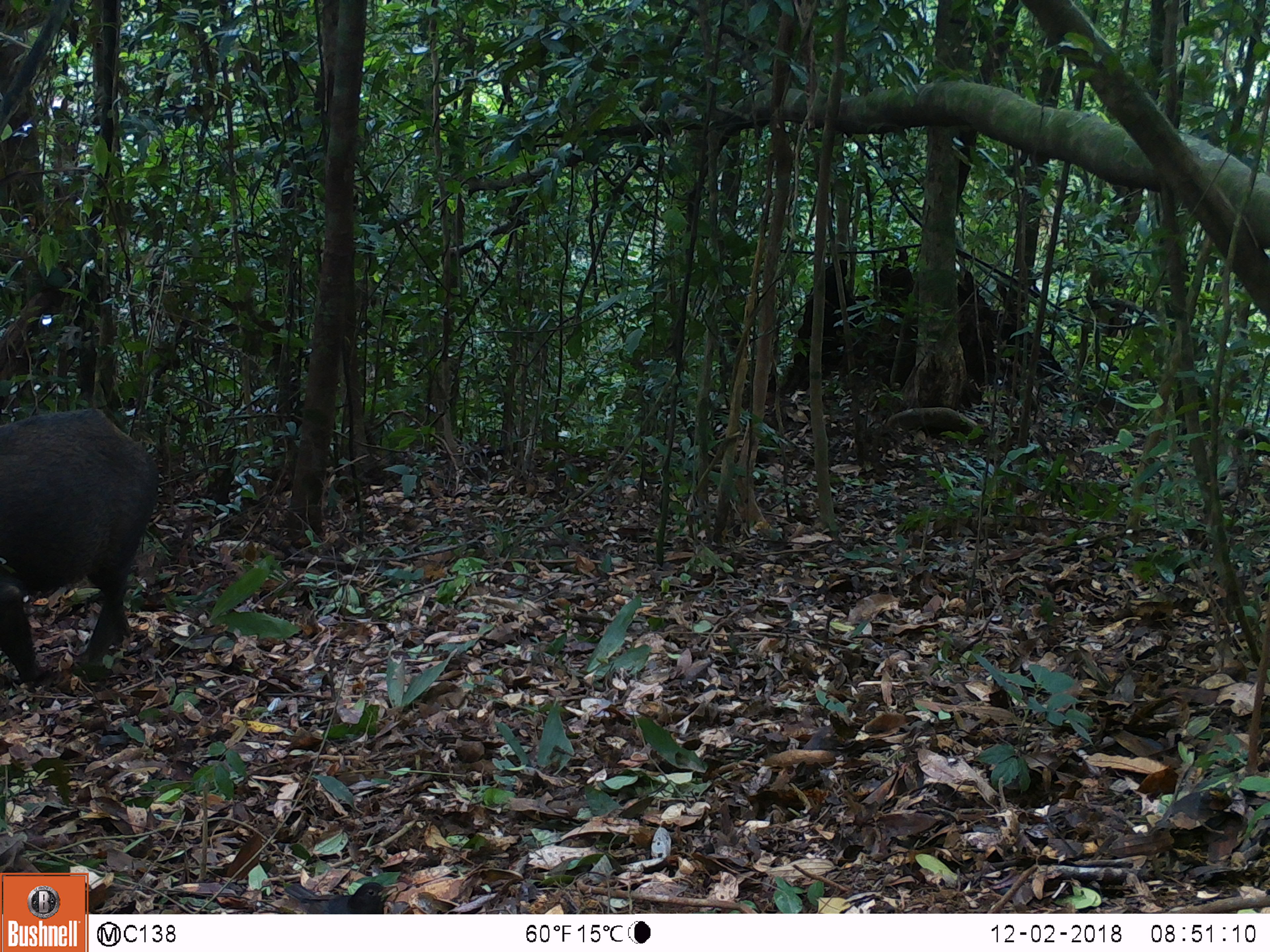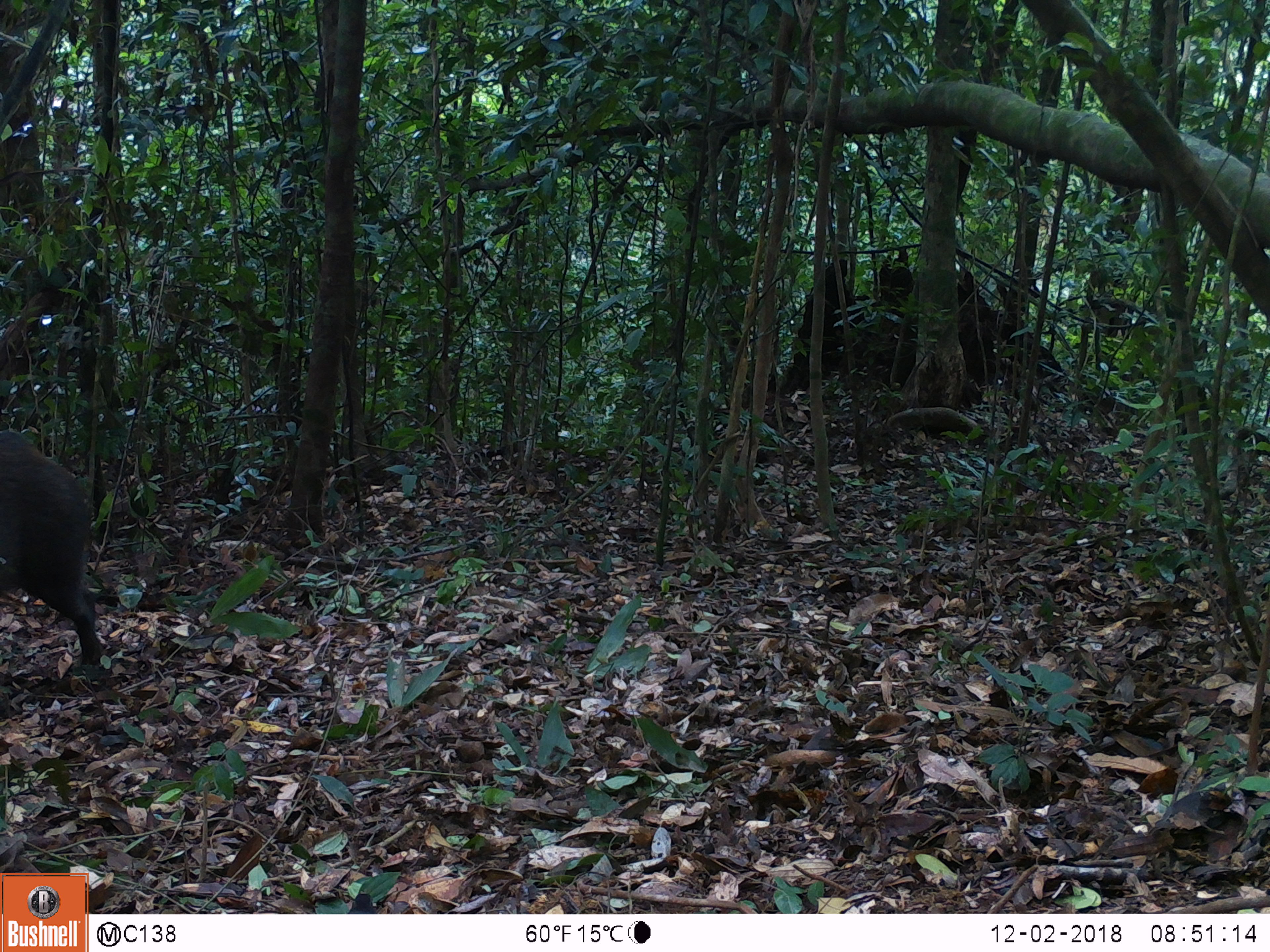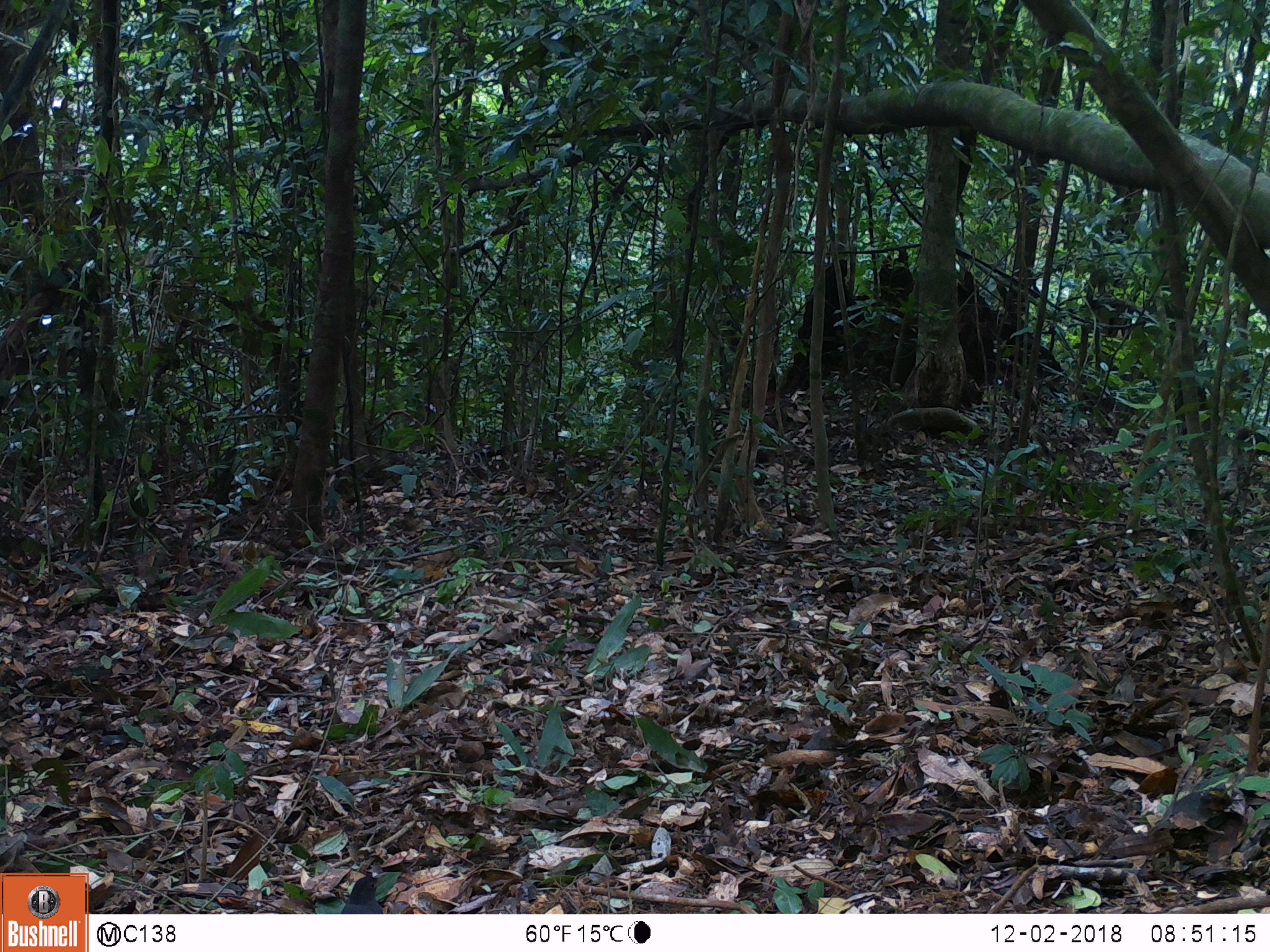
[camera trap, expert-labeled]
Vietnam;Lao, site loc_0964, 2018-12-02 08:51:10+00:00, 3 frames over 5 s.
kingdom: Animalia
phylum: Chordata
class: Mammalia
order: Artiodactyla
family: Suidae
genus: Sus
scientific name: Sus scrofa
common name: eurasian wild pig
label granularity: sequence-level